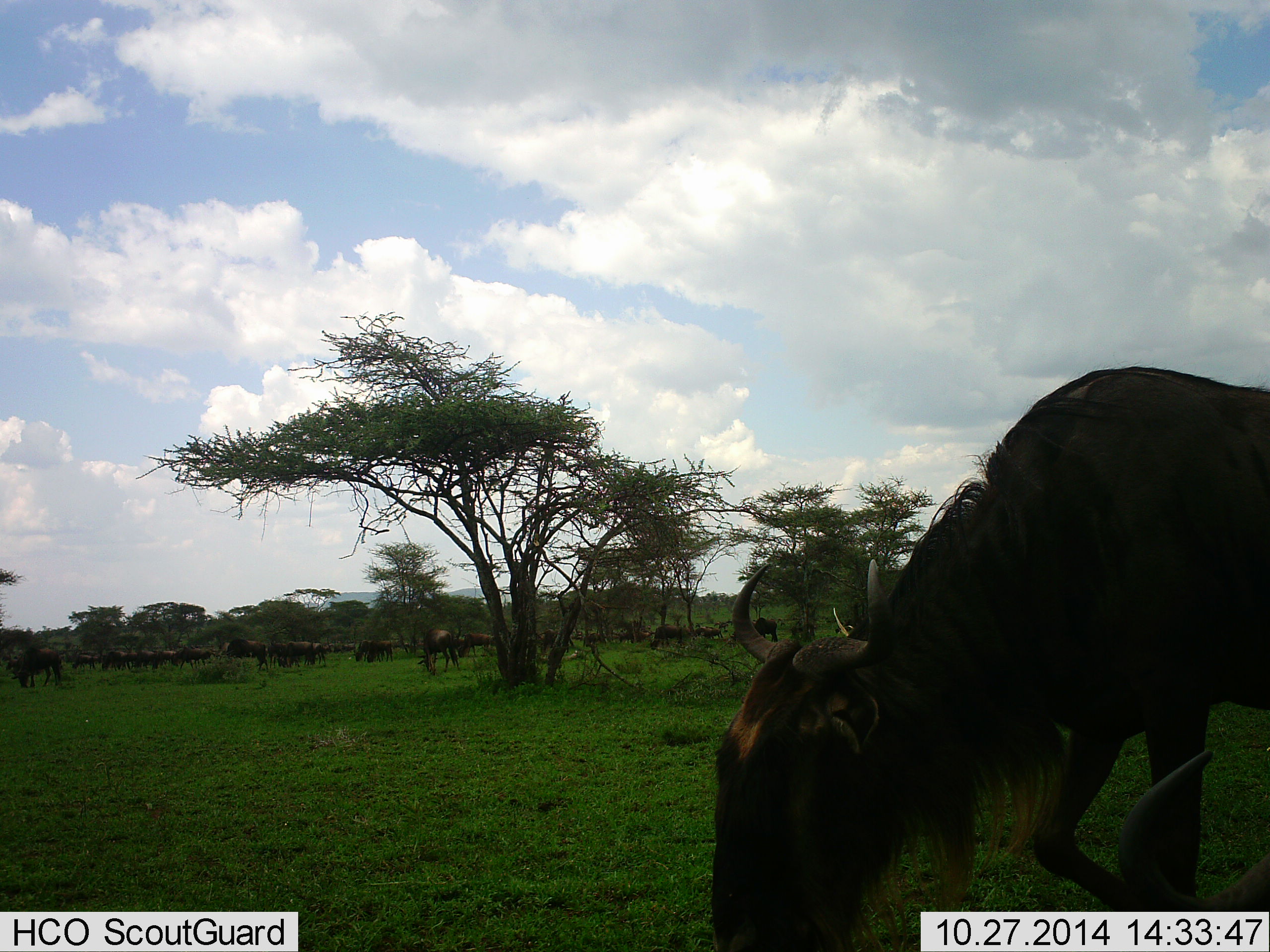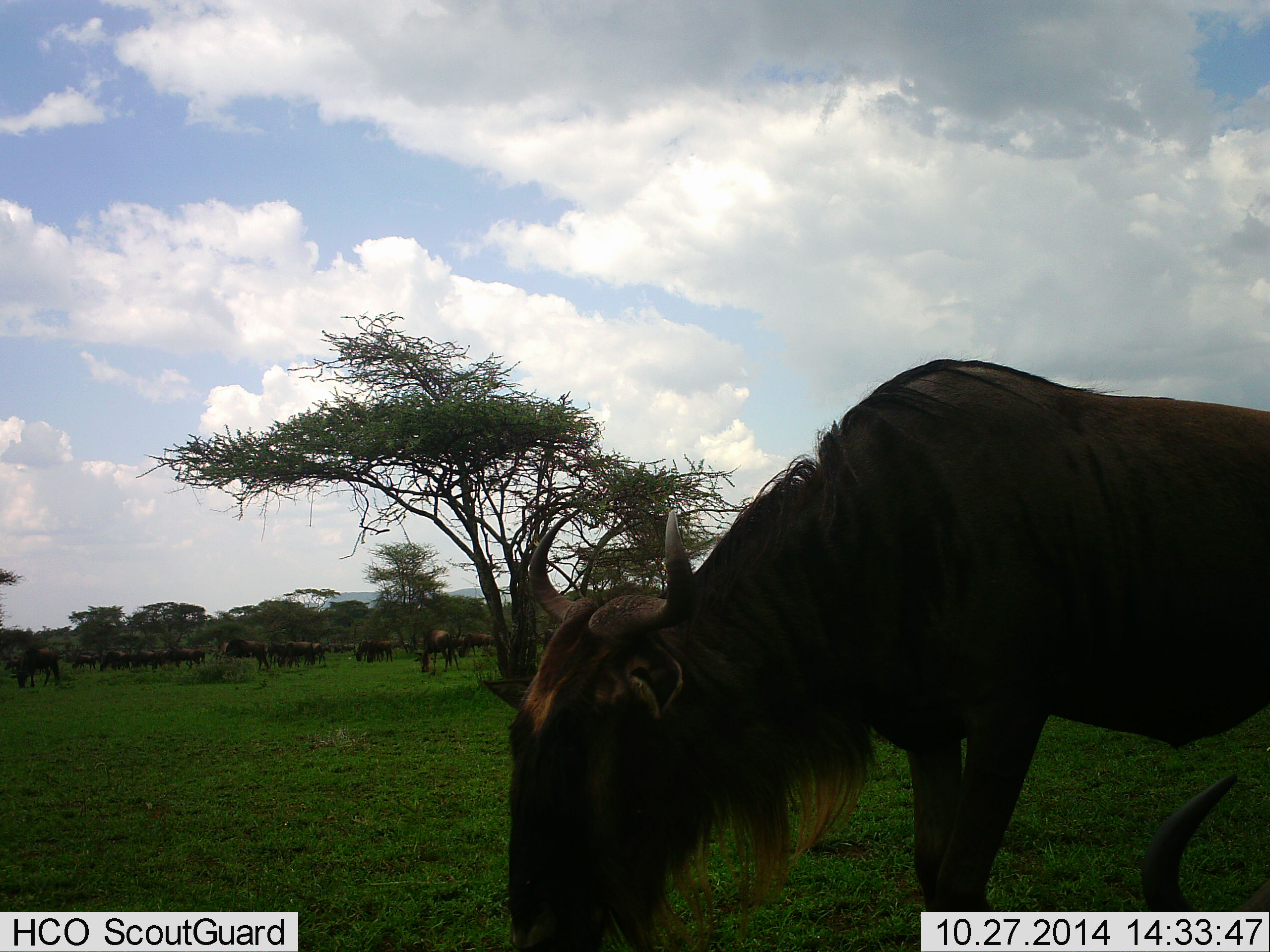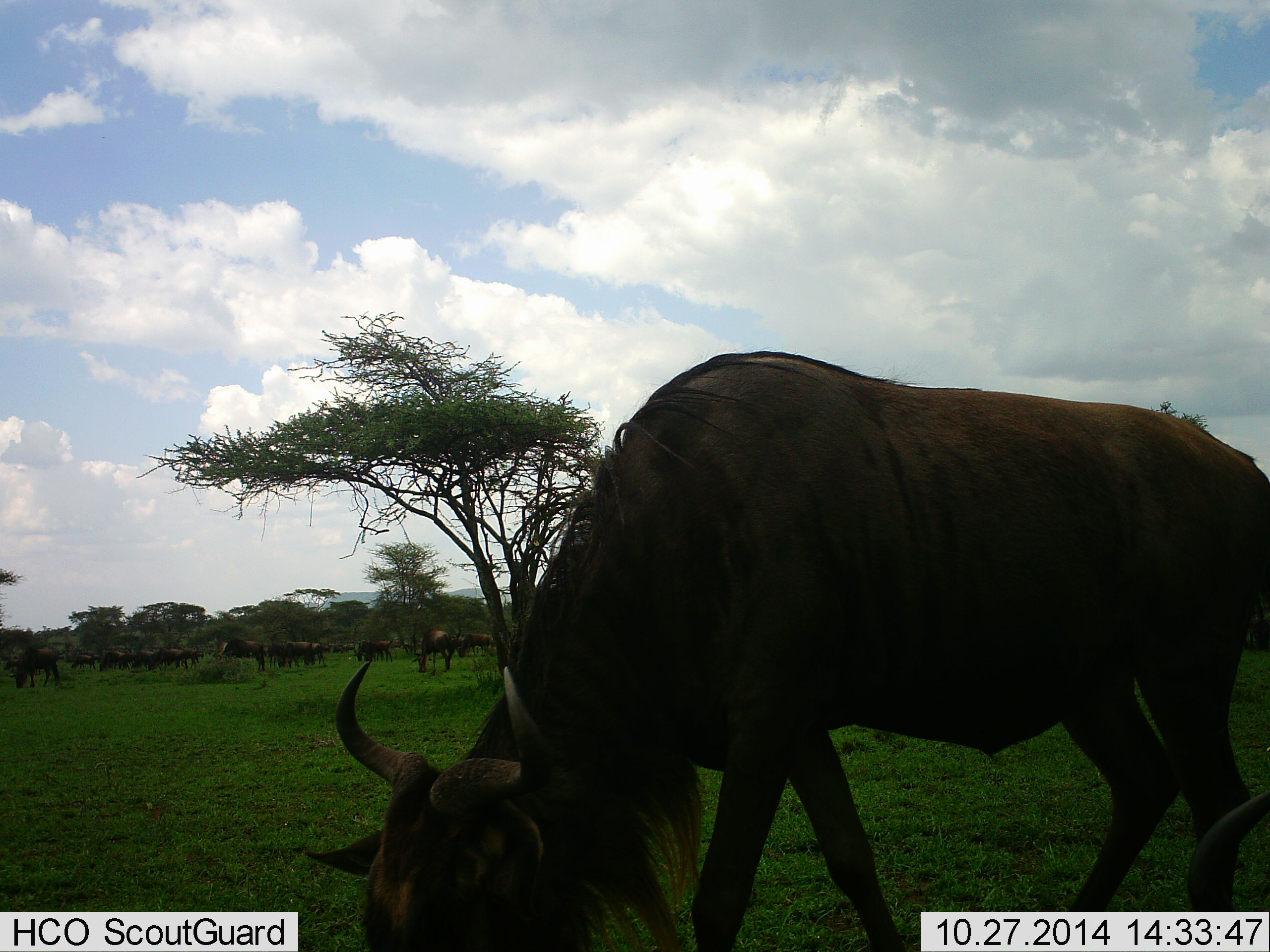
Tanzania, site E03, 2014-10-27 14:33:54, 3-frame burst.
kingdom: Animalia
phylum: Chordata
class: Mammalia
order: Artiodactyla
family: Bovidae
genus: Connochaetes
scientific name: Connochaetes taurinus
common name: blue wildebeest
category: wildebeest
Wildebeest (blue wildebeest) (Connochaetes taurinus), count 11-50. Behavior (volunteer vote fractions): standing 30%, resting 20%, moving 60%, interacting 0%. Young present (vote fraction): 0%. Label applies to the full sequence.